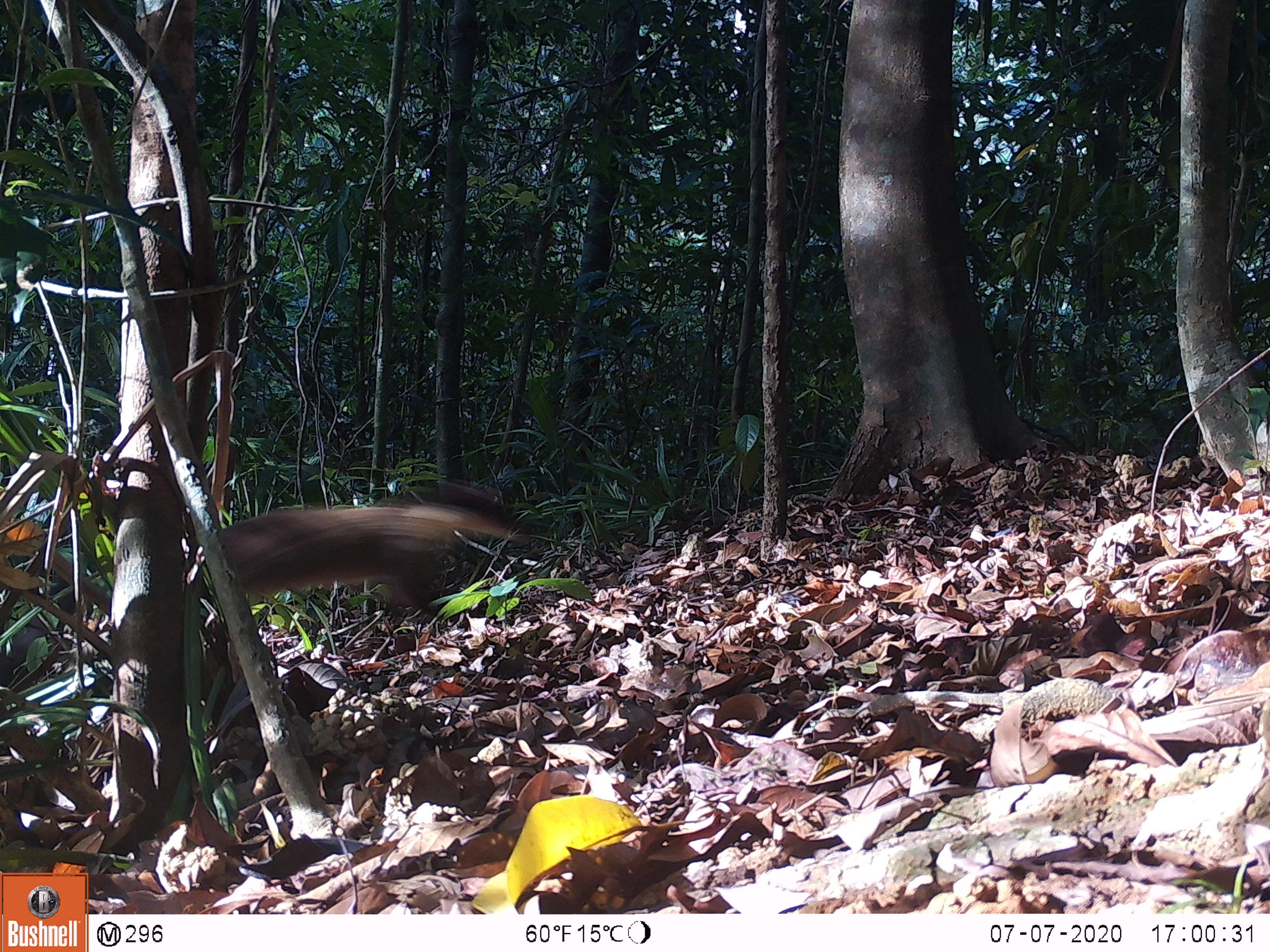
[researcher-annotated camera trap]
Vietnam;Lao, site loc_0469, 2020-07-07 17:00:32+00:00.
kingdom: Animalia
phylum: Chordata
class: Mammalia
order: Carnivora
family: Mustelidae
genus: Martes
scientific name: Martes flavigula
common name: yellow-throated marten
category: yellow throated marten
Yellow throated marten (yellow-throated marten) (Martes flavigula). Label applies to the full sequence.